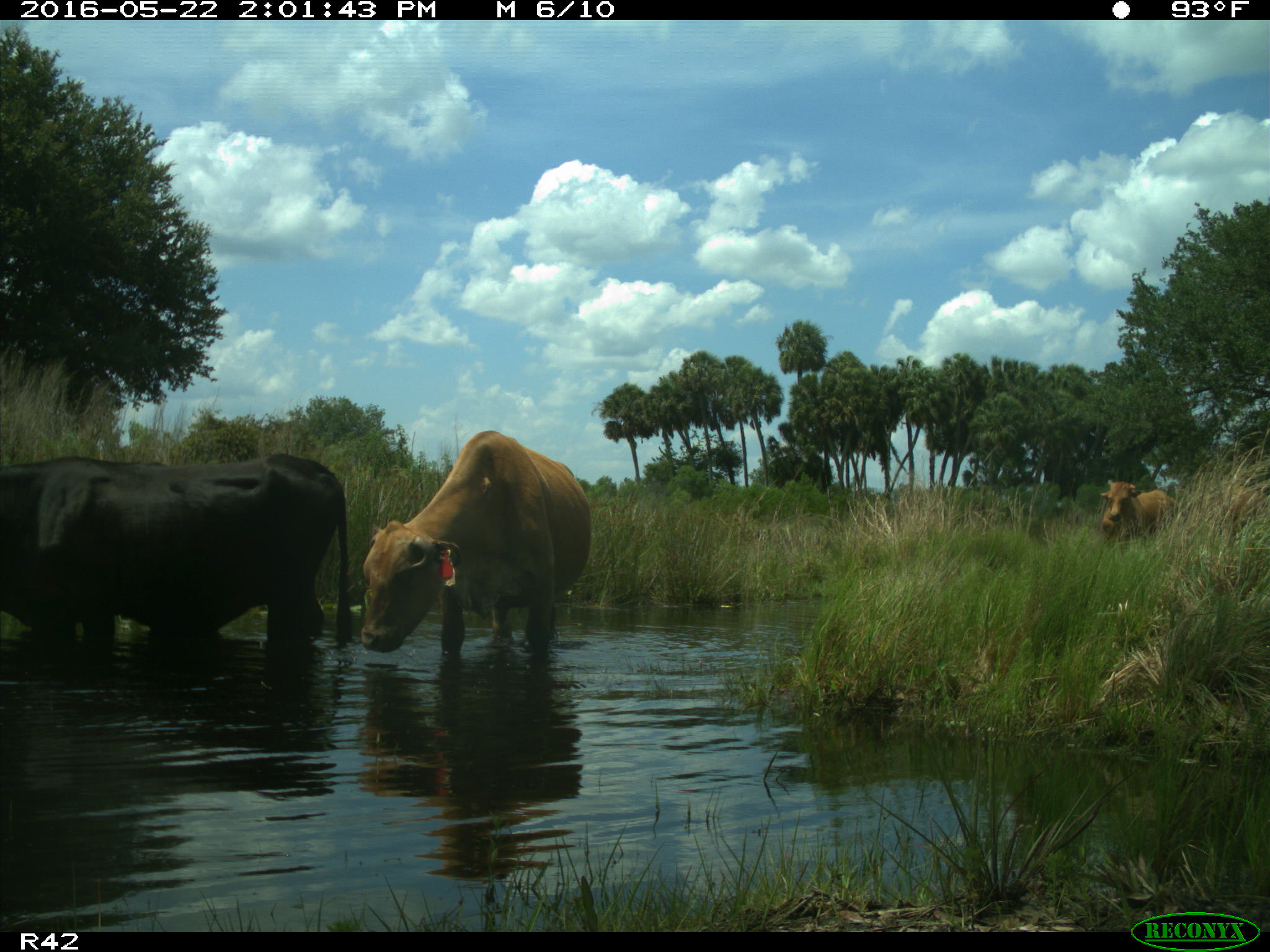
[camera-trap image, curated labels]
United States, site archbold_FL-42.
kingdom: Animalia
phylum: Chordata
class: Mammalia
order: Artiodactyla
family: Bovidae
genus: Bos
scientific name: Bos taurus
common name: domestic cow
Bos taurus (domestic cow).